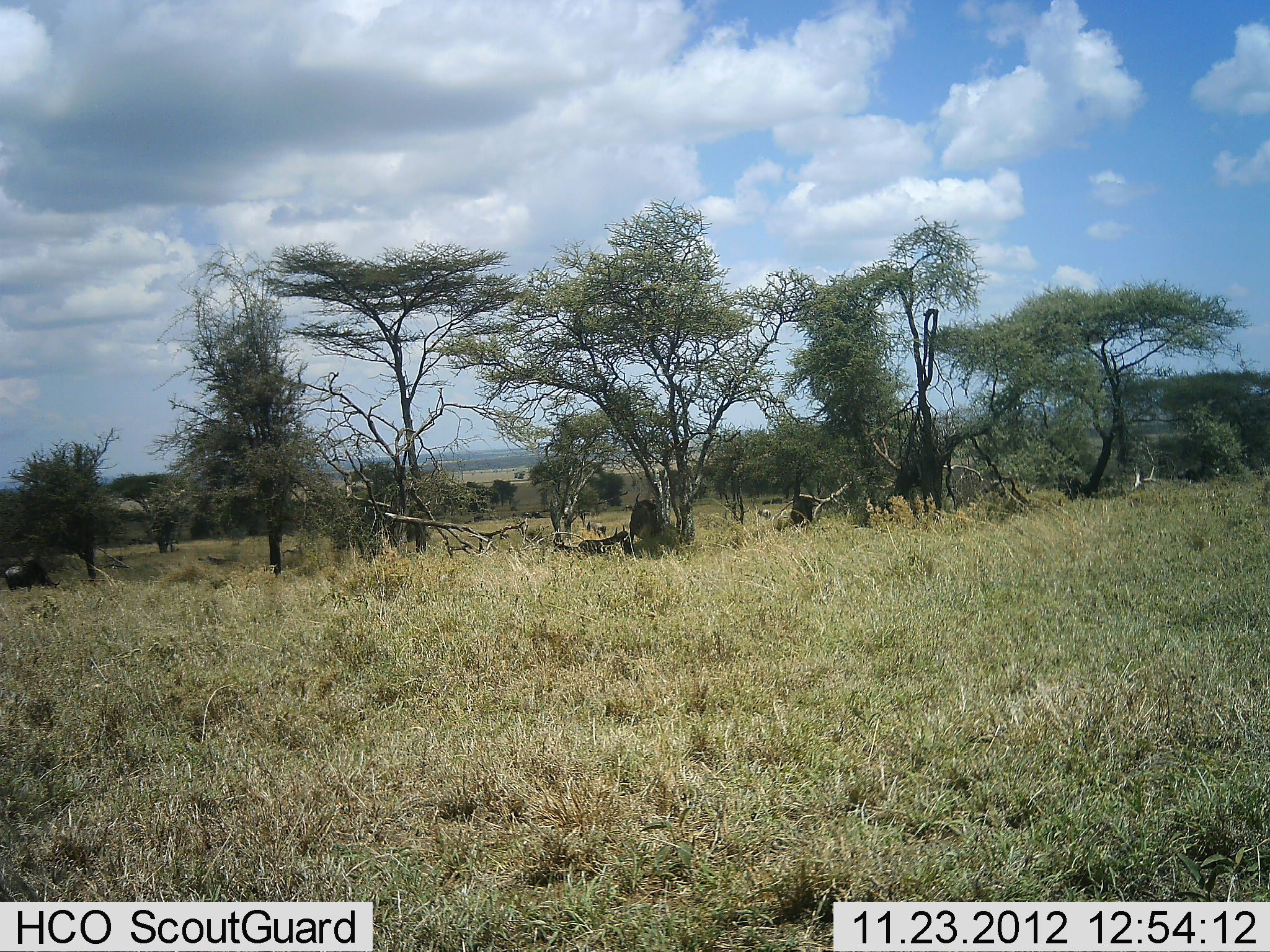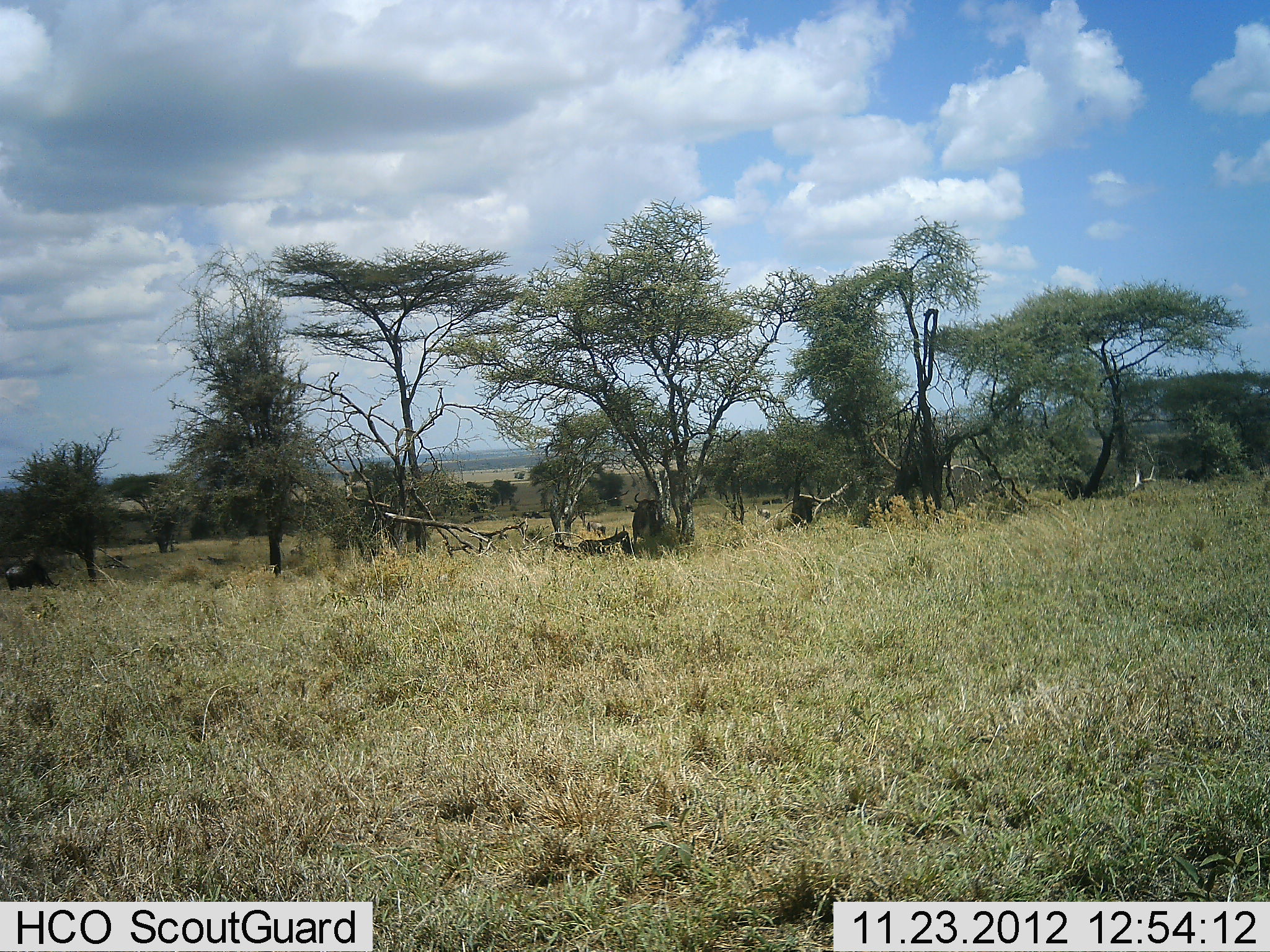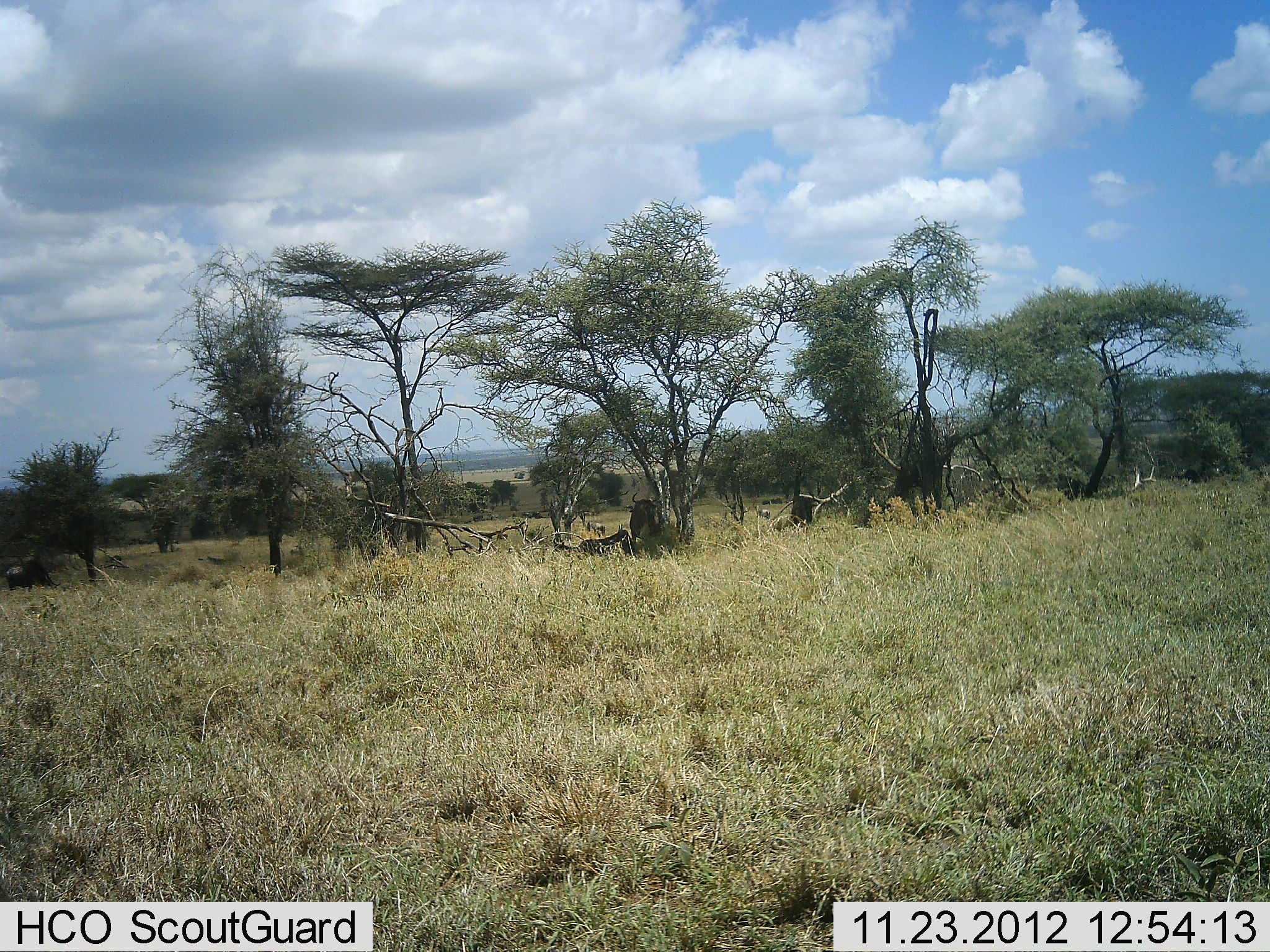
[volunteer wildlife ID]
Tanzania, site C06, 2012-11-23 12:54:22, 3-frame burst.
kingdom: Animalia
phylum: Chordata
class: Mammalia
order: Artiodactyla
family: Bovidae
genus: Connochaetes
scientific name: Connochaetes taurinus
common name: blue wildebeest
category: wildebeest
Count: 2.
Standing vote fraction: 78%.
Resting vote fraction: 78%.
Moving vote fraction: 0%.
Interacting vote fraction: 0%.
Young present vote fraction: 0%.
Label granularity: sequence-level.